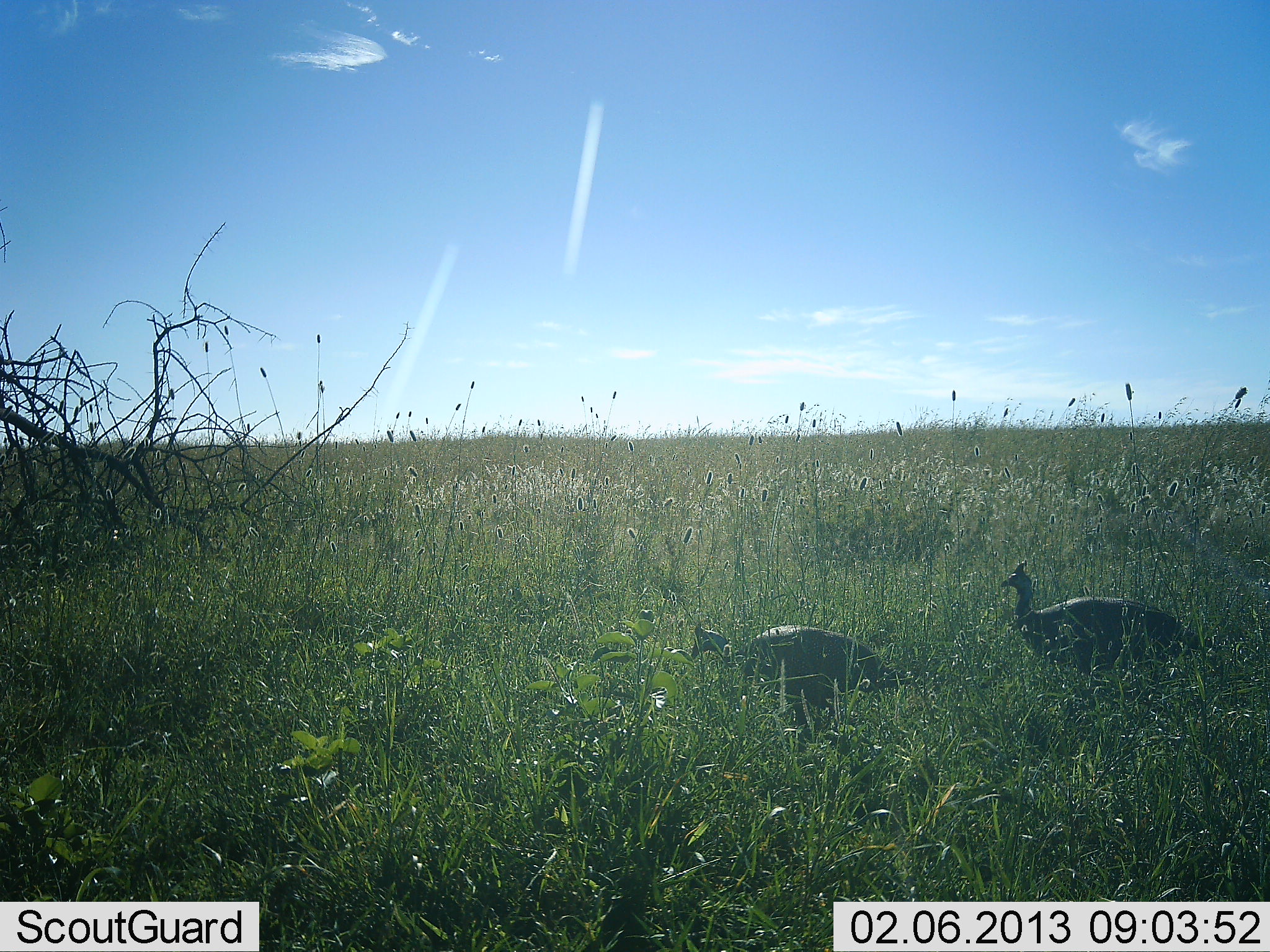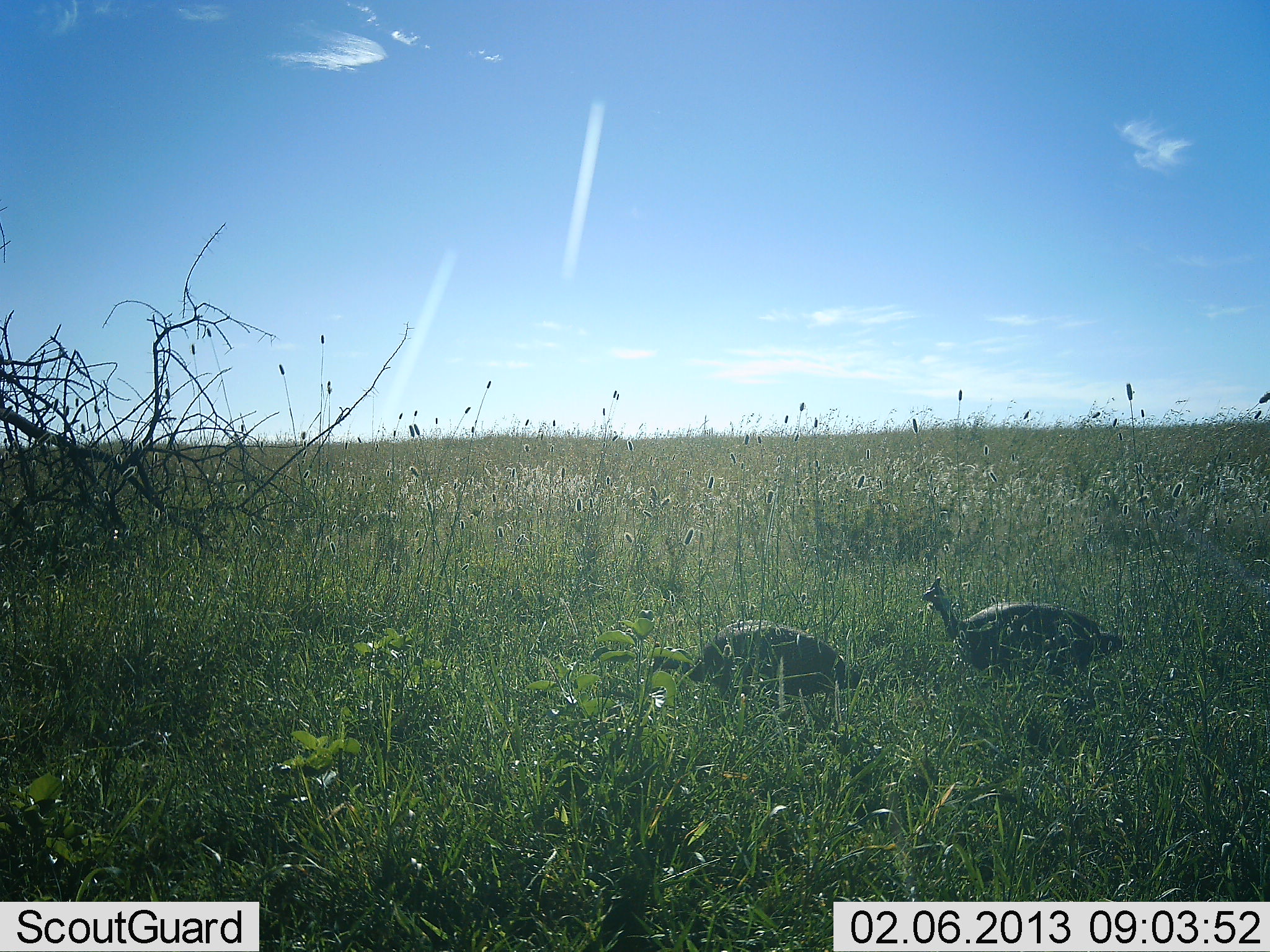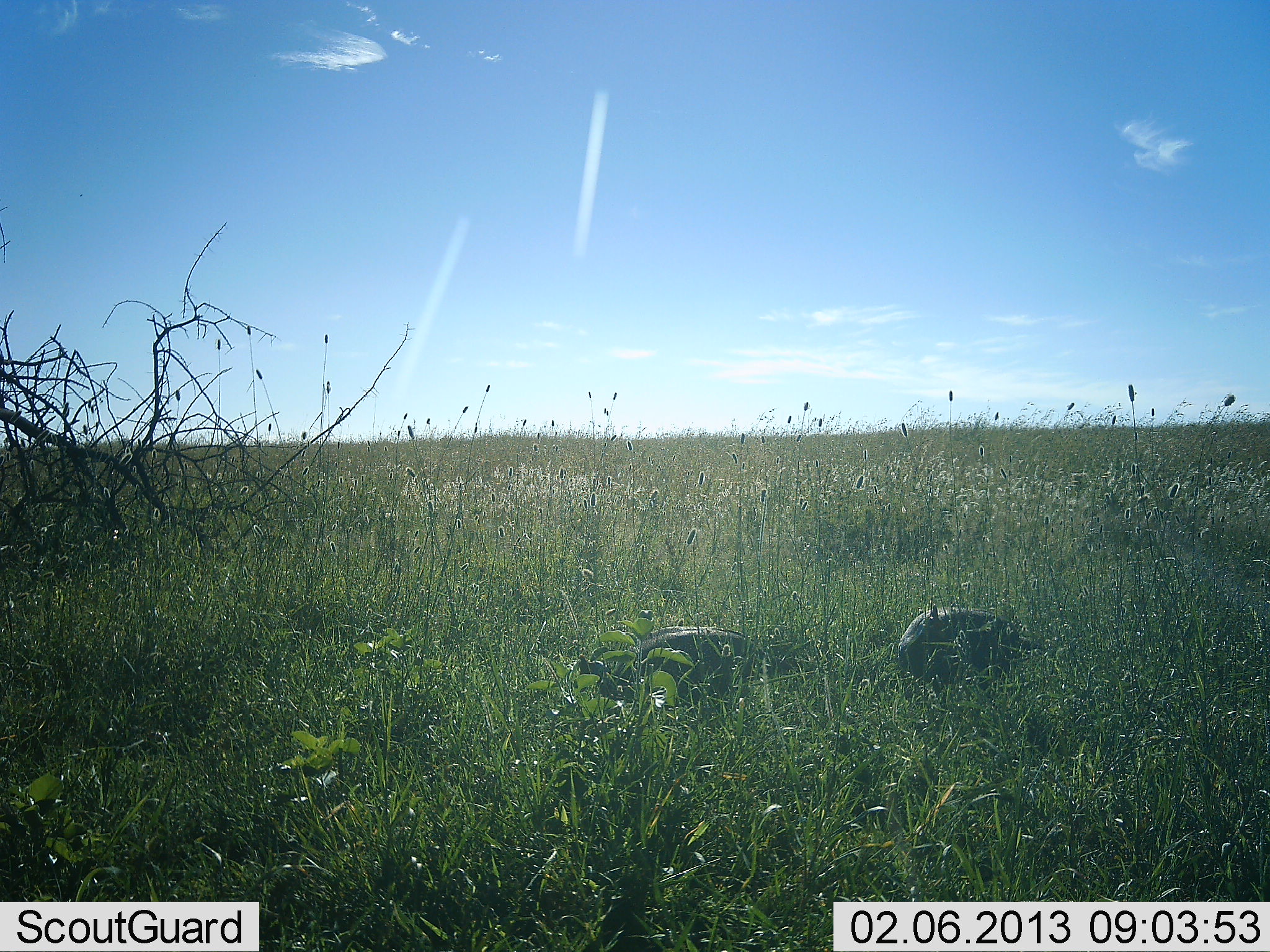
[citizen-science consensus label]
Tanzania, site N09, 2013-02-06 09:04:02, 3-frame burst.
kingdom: Animalia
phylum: Chordata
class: Aves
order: Galliformes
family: Numididae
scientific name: Numididae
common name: guinea fowl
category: guineafowl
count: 2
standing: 4%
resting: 0%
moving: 81%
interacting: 0%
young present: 0%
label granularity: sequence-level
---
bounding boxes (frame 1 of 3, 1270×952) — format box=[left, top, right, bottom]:
animal: box=[1001, 561, 1212, 674]; box=[689, 623, 908, 729]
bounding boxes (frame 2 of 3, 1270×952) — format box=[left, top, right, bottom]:
animal: box=[921, 575, 1126, 683]; box=[649, 618, 864, 705]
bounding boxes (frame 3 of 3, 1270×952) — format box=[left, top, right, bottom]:
animal: box=[576, 627, 771, 708]; box=[898, 603, 1027, 688]